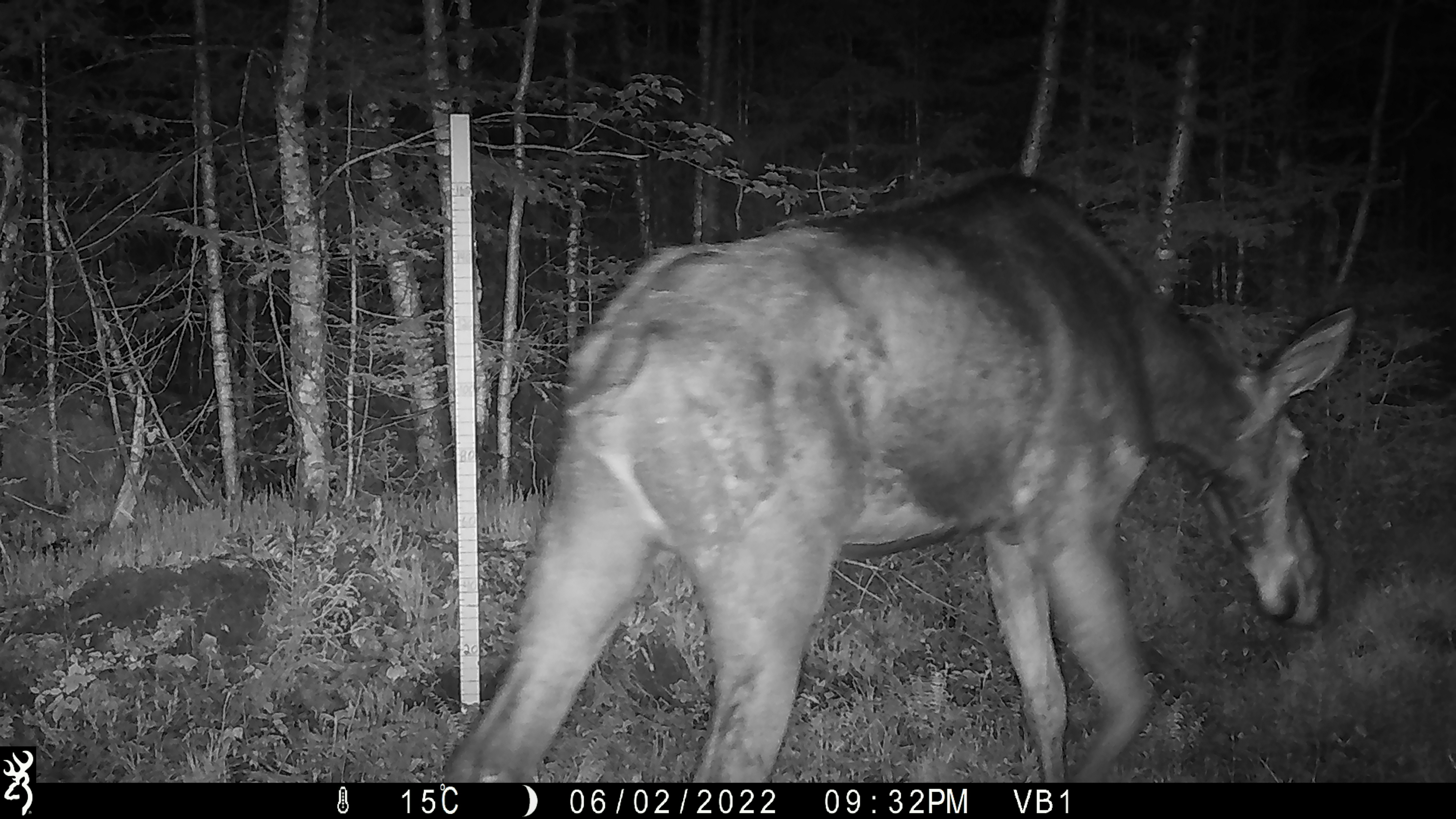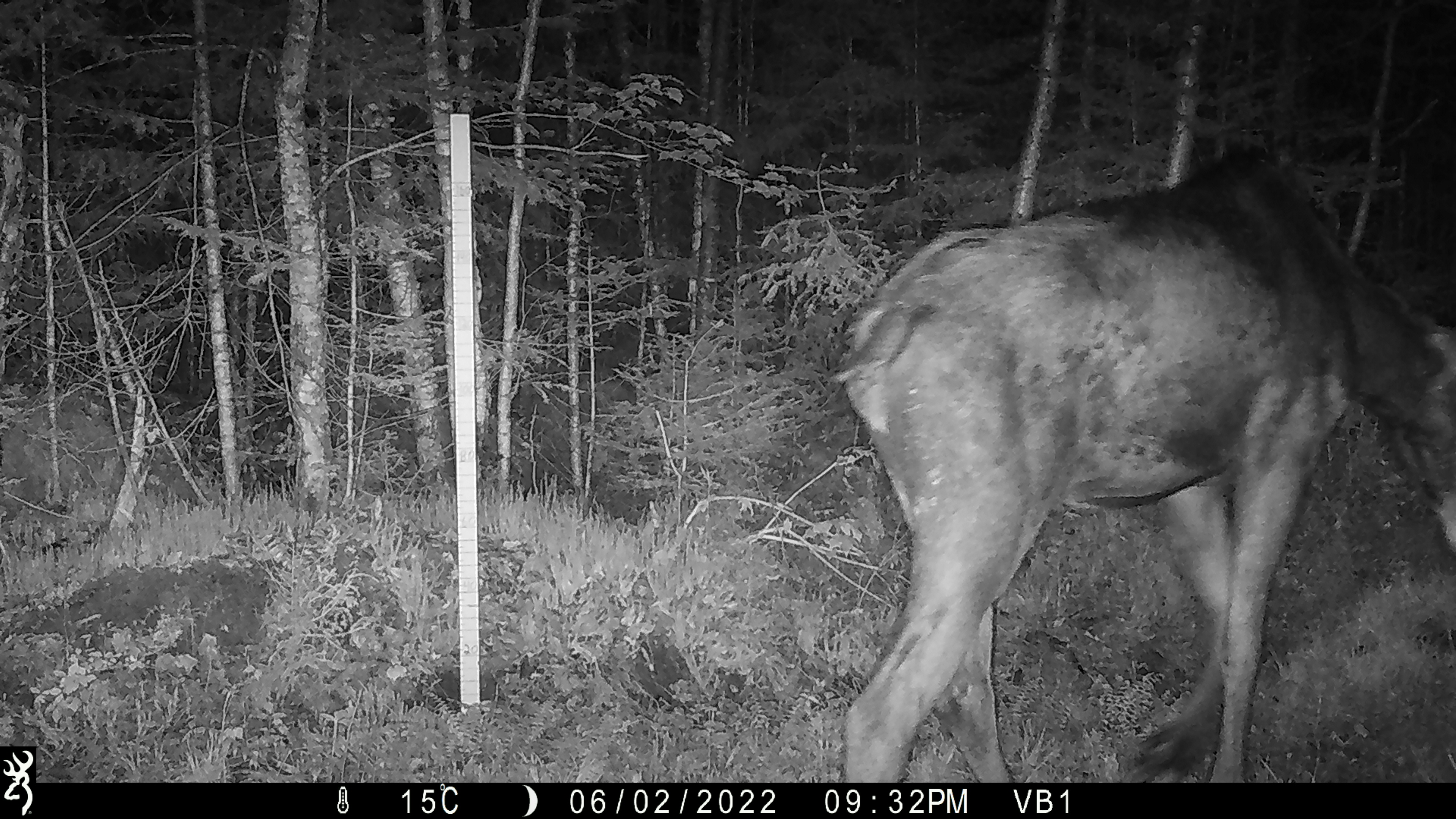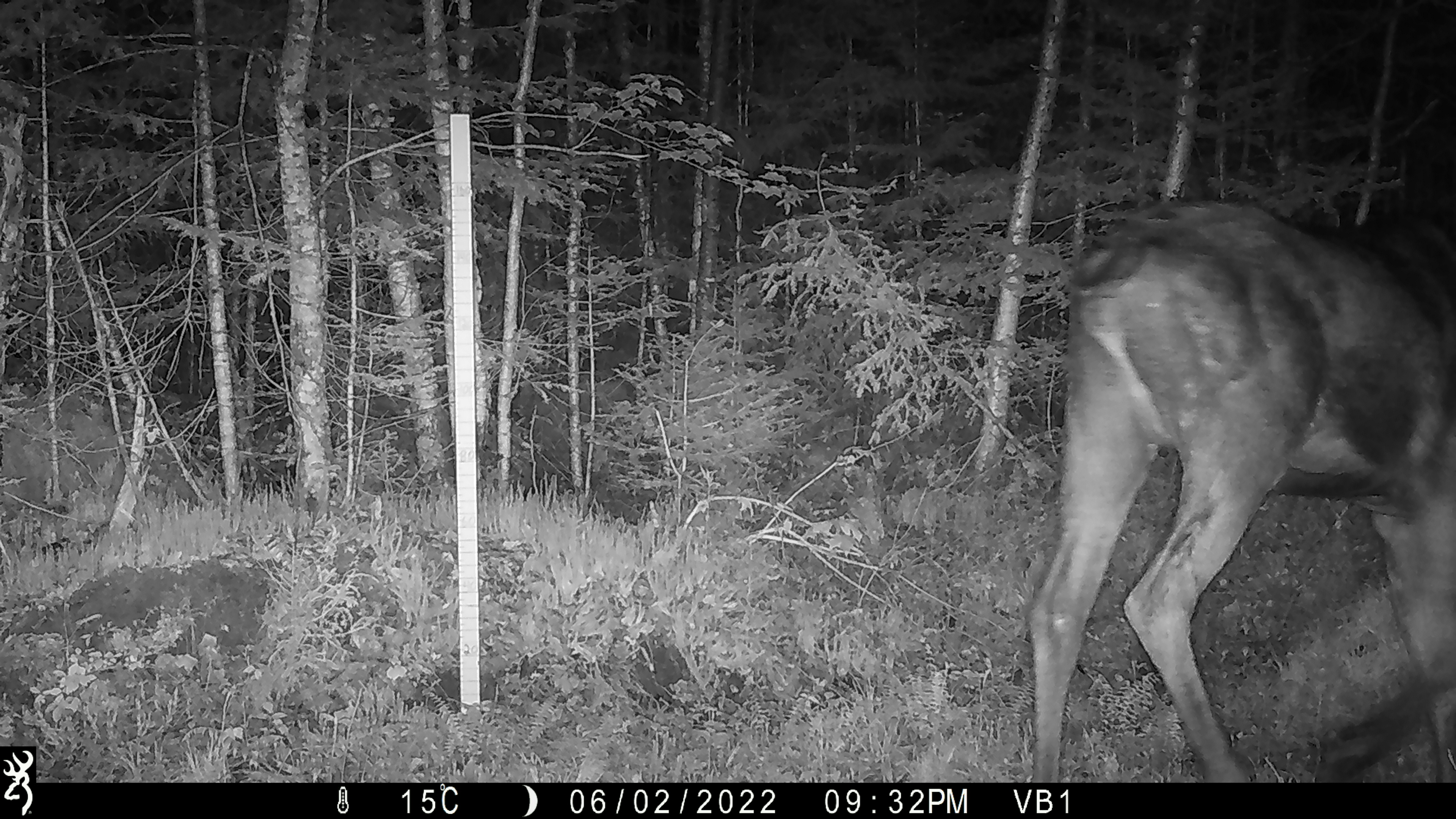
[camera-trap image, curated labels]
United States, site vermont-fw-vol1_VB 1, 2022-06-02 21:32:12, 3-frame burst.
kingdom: Animalia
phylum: Chordata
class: Mammalia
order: Artiodactyla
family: Cervidae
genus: Alces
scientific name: Alces alces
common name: moose